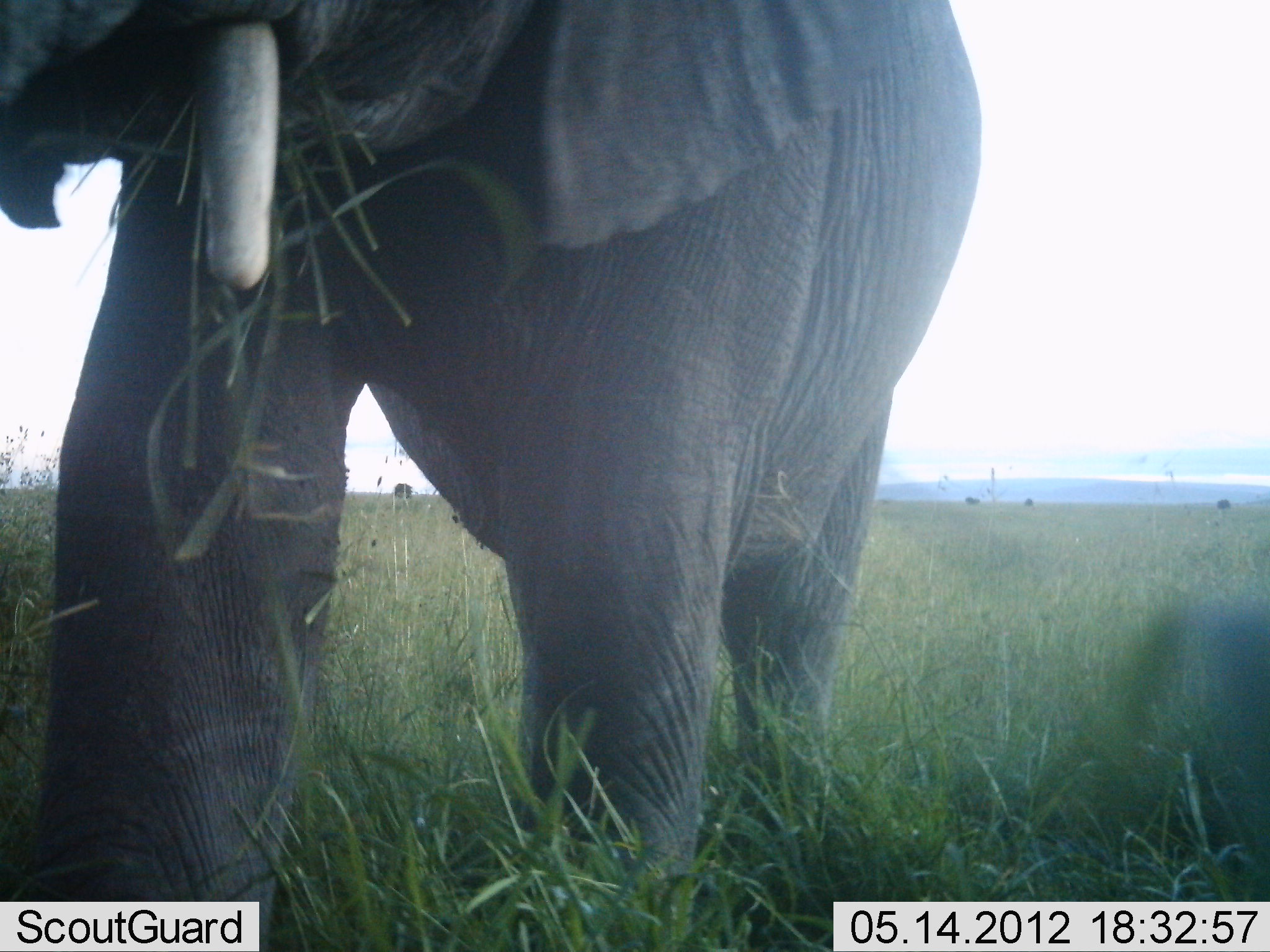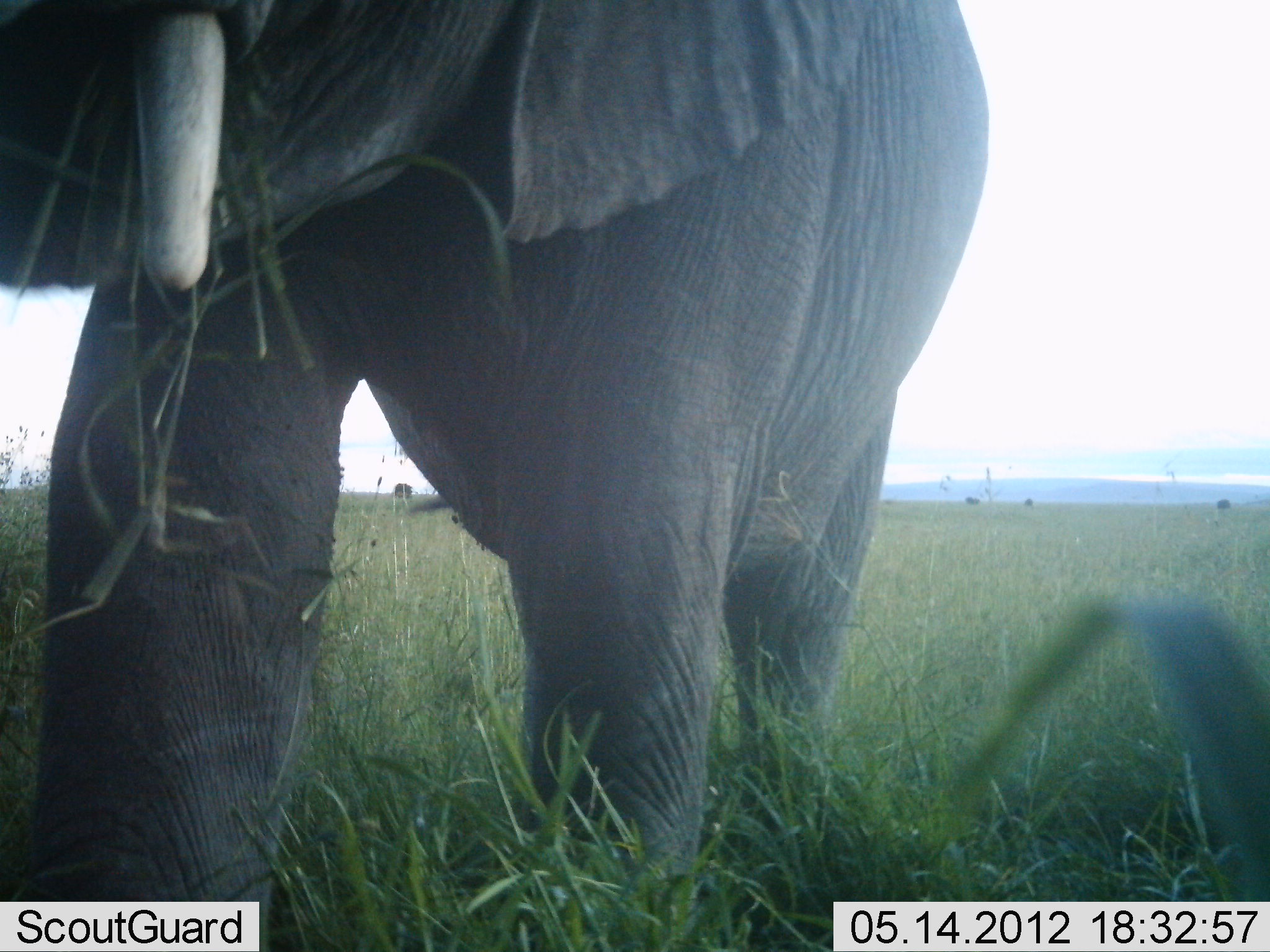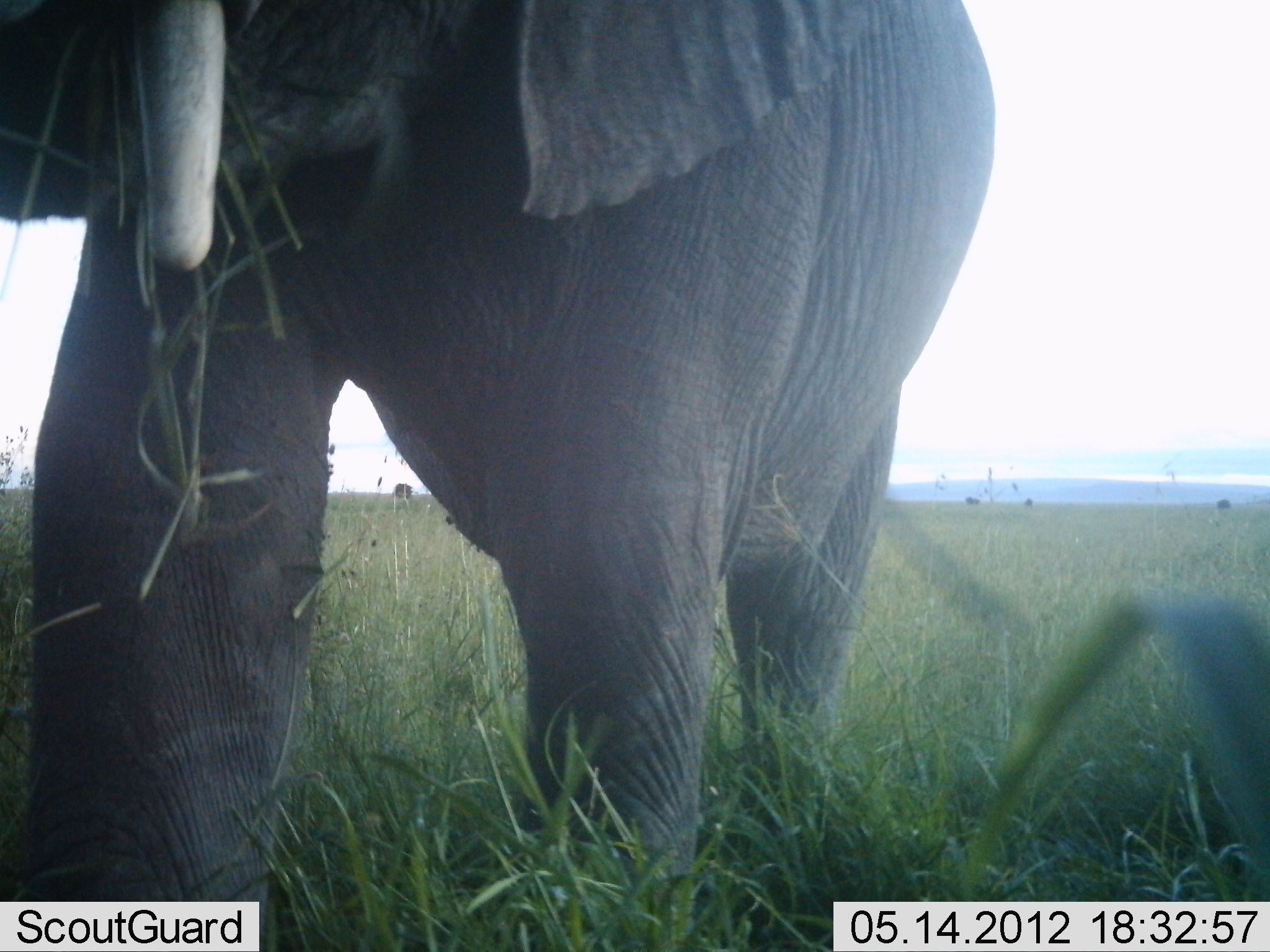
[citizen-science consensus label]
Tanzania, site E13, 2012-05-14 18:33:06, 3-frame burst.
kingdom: Animalia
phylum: Chordata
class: Mammalia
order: Proboscidea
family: Elephantidae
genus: Loxodonta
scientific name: Loxodonta africana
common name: african bush elephant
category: elephant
Elephant (african bush elephant) (Loxodonta africana), count 1. Behavior (volunteer vote fractions): standing 44%, resting 0%, moving 8%, interacting 0%. Young present (vote fraction): 0%. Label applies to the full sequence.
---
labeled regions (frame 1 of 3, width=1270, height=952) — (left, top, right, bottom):
animal: (1, 1, 984, 952)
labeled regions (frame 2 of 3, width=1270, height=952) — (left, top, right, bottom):
animal: (0, 1, 992, 951)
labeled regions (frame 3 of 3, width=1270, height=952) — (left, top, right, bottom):
animal: (0, 1, 995, 951)